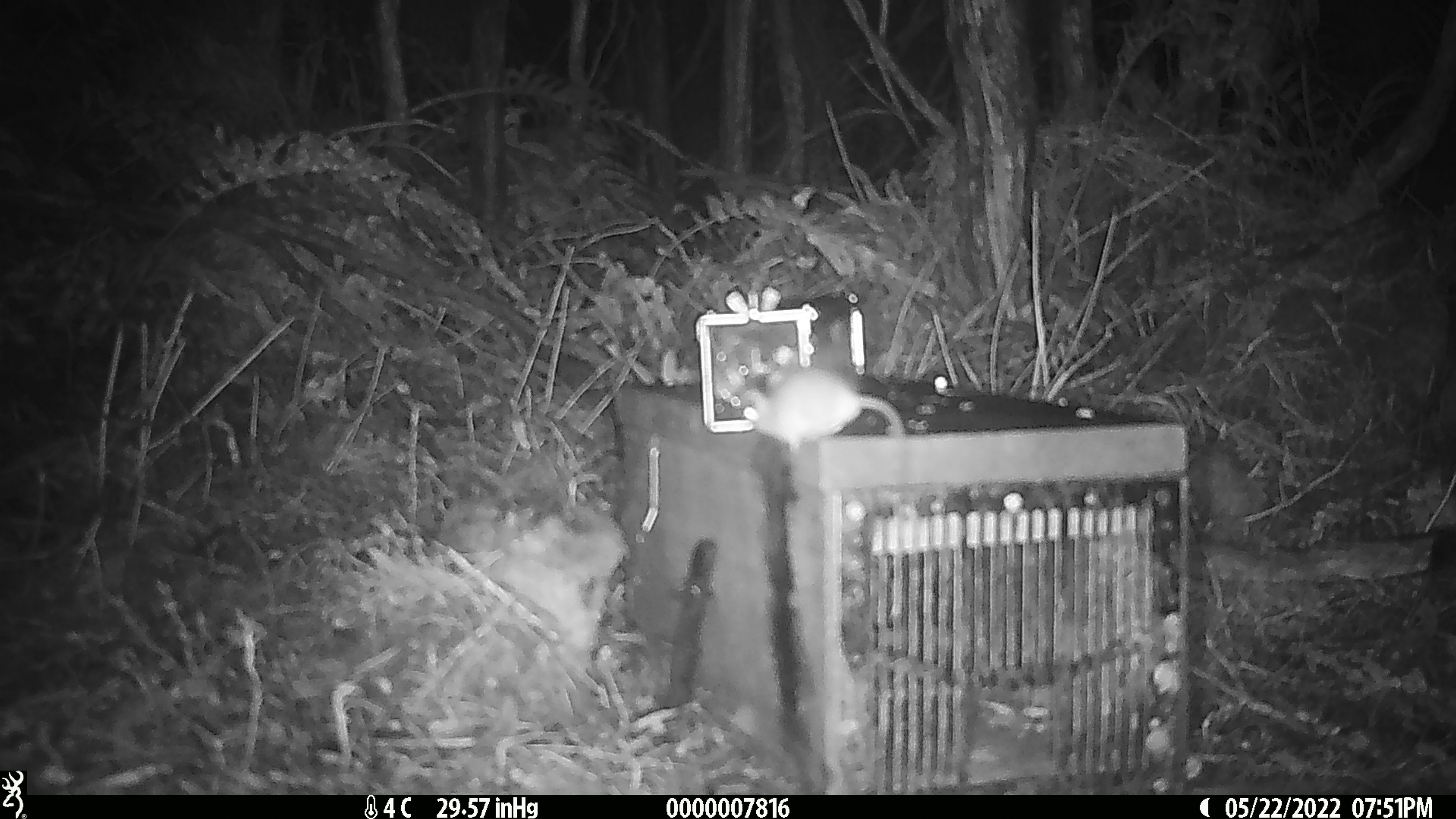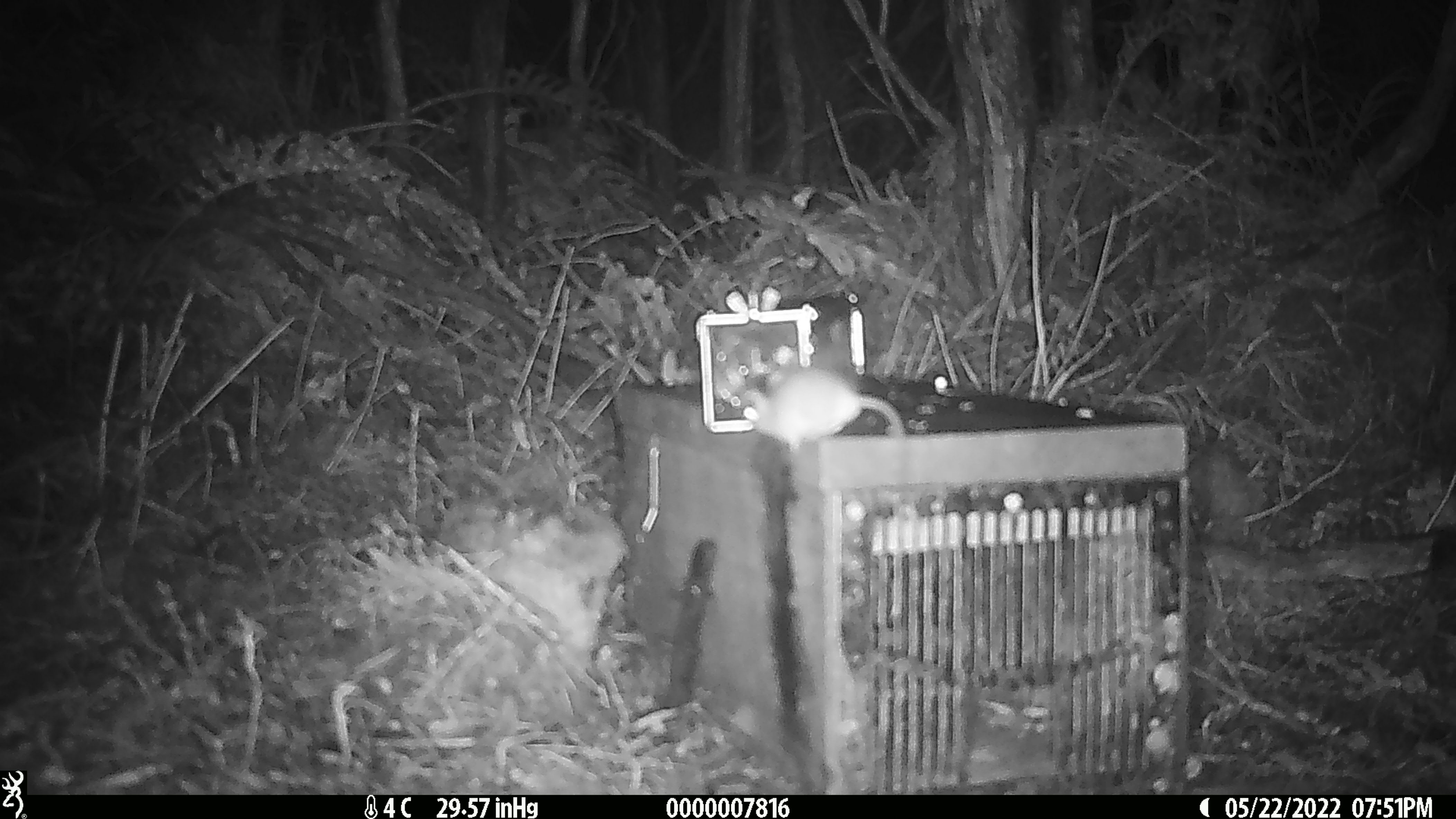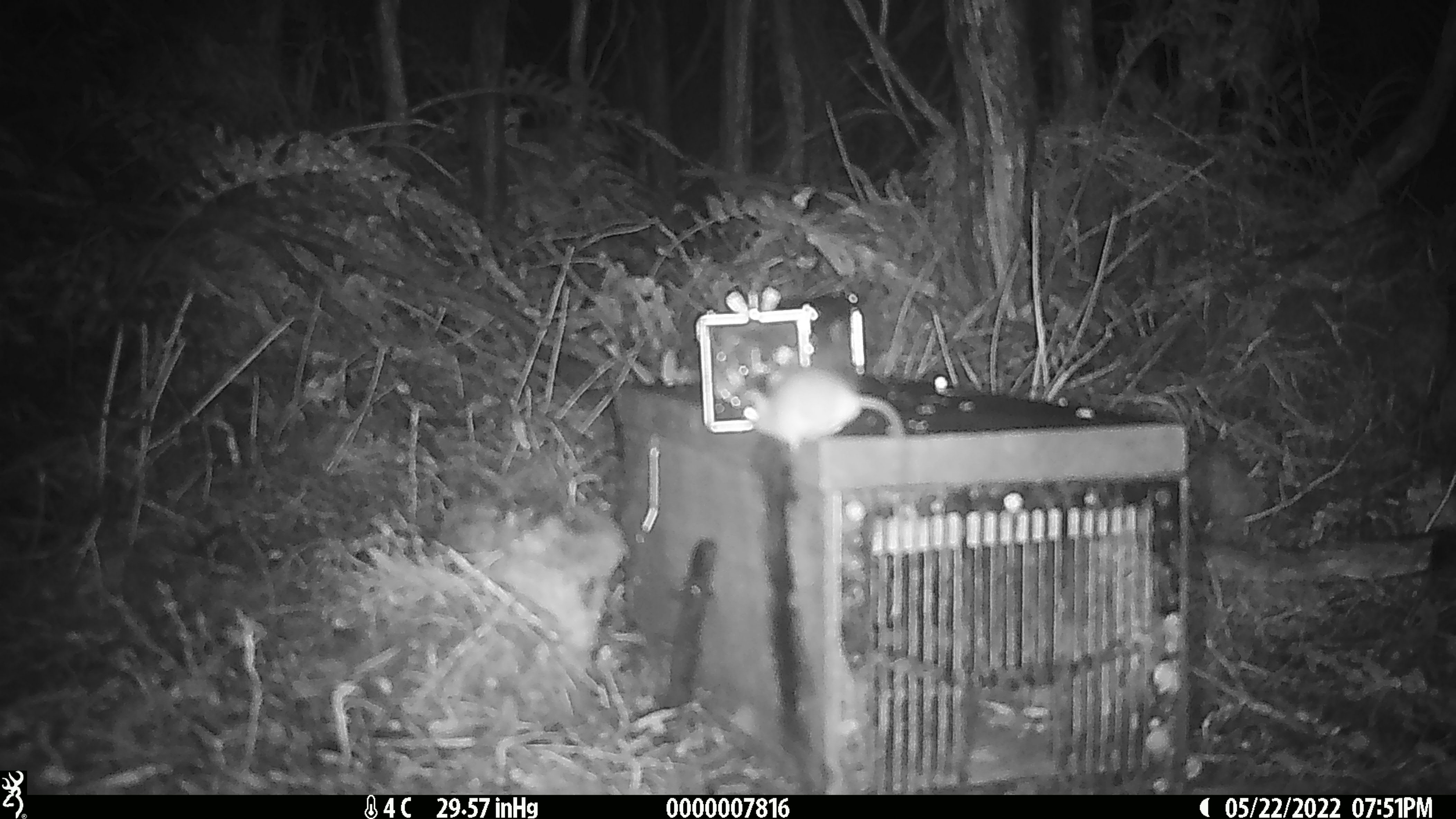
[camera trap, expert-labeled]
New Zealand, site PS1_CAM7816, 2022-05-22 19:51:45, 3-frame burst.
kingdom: Animalia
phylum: Chordata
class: Mammalia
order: Rodentia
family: Muridae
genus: Mus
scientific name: Mus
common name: mouse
Mouse (Mus).